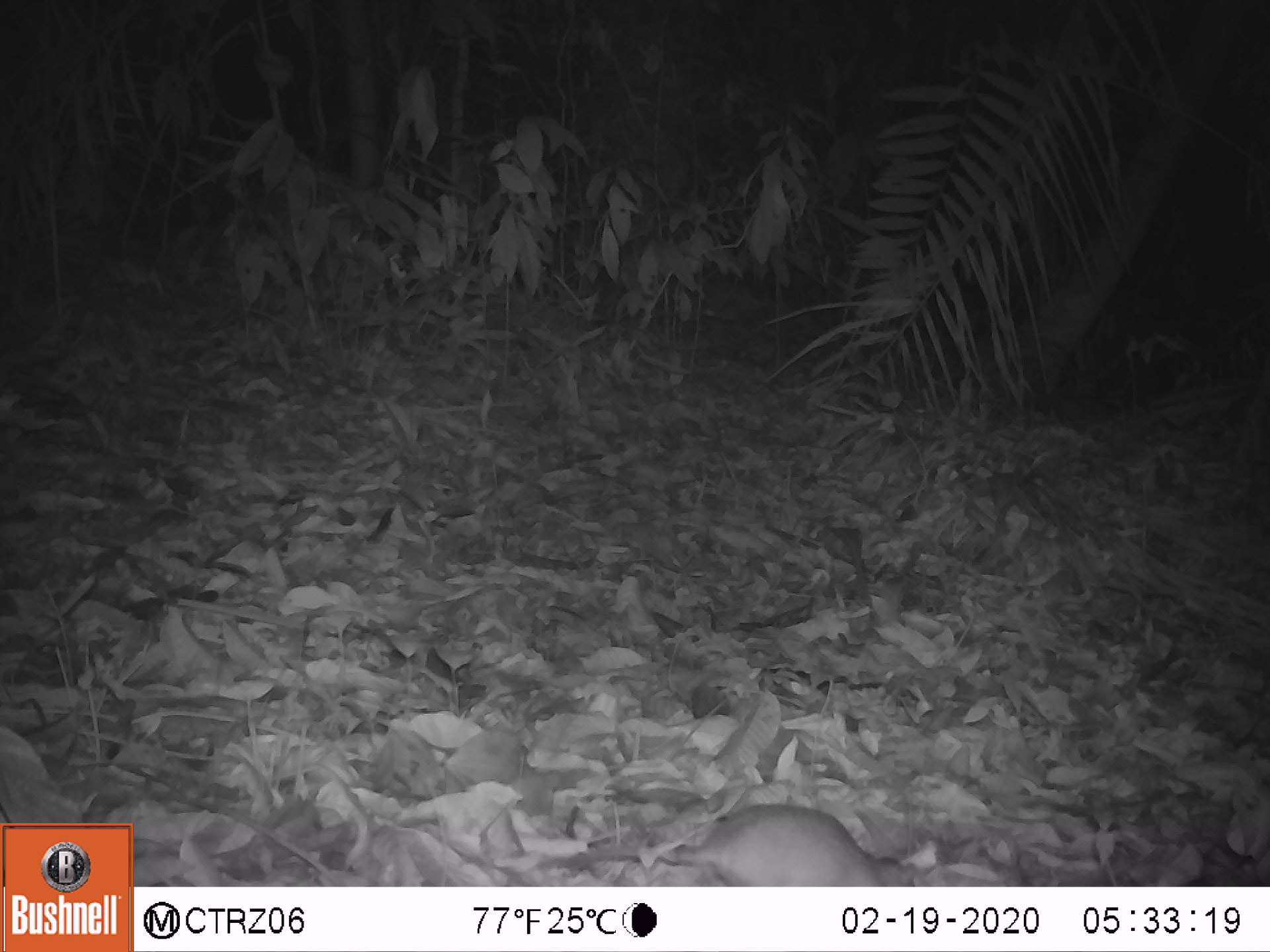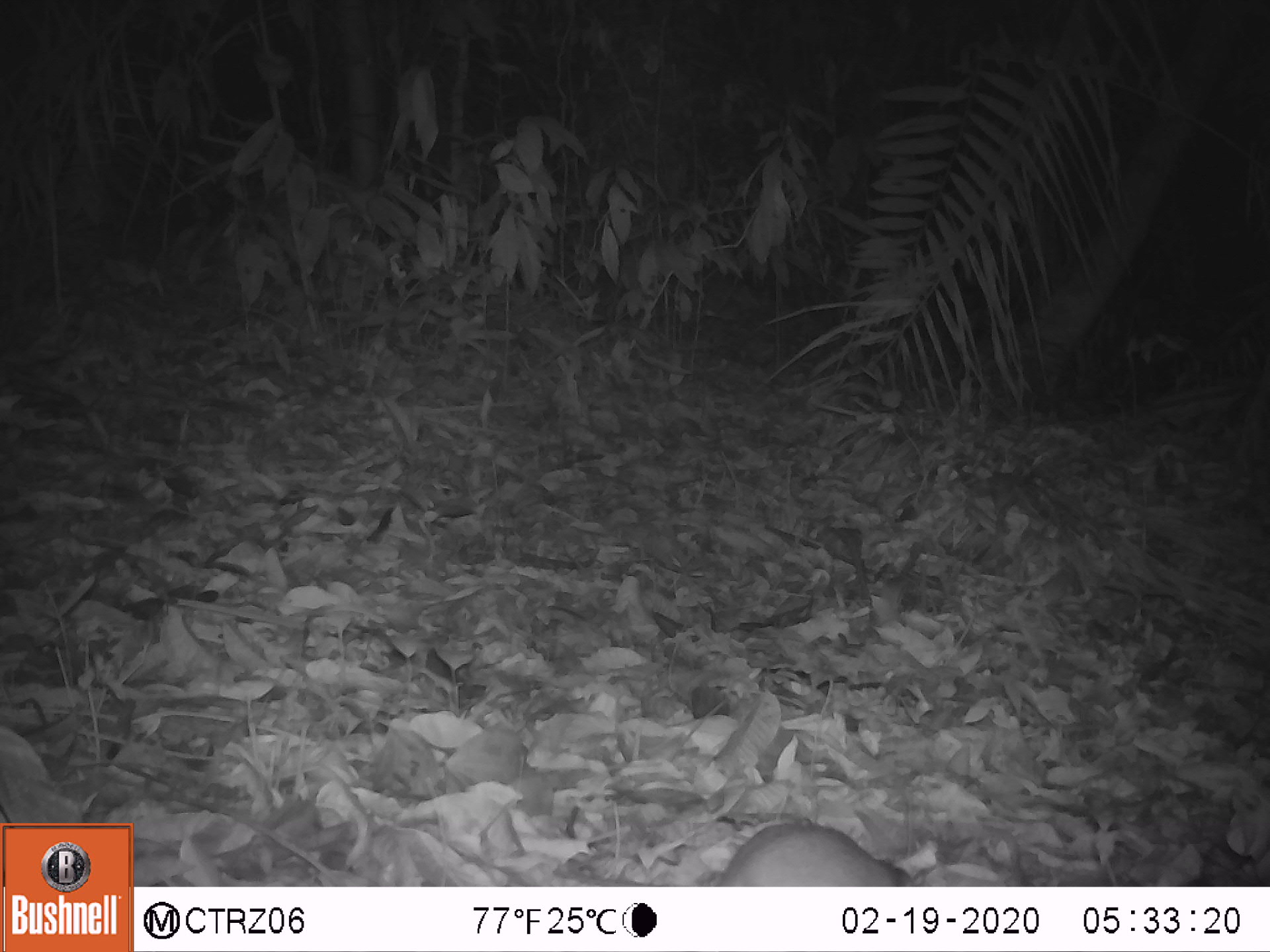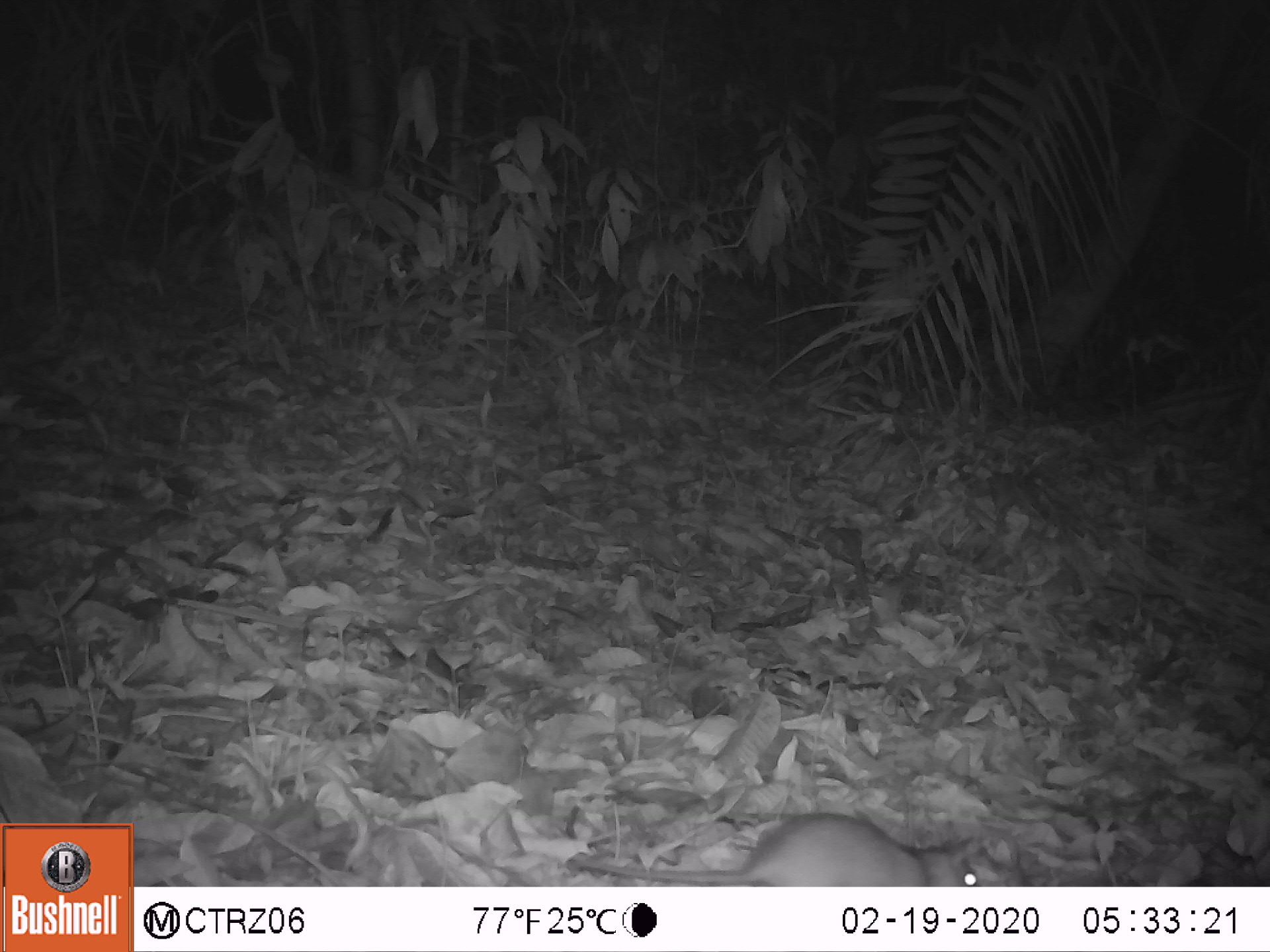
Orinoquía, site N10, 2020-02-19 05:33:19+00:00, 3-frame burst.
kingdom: Animalia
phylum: Chordata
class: Mammalia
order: Rodentia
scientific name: Rodentia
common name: rodent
Rodent (Rodentia).